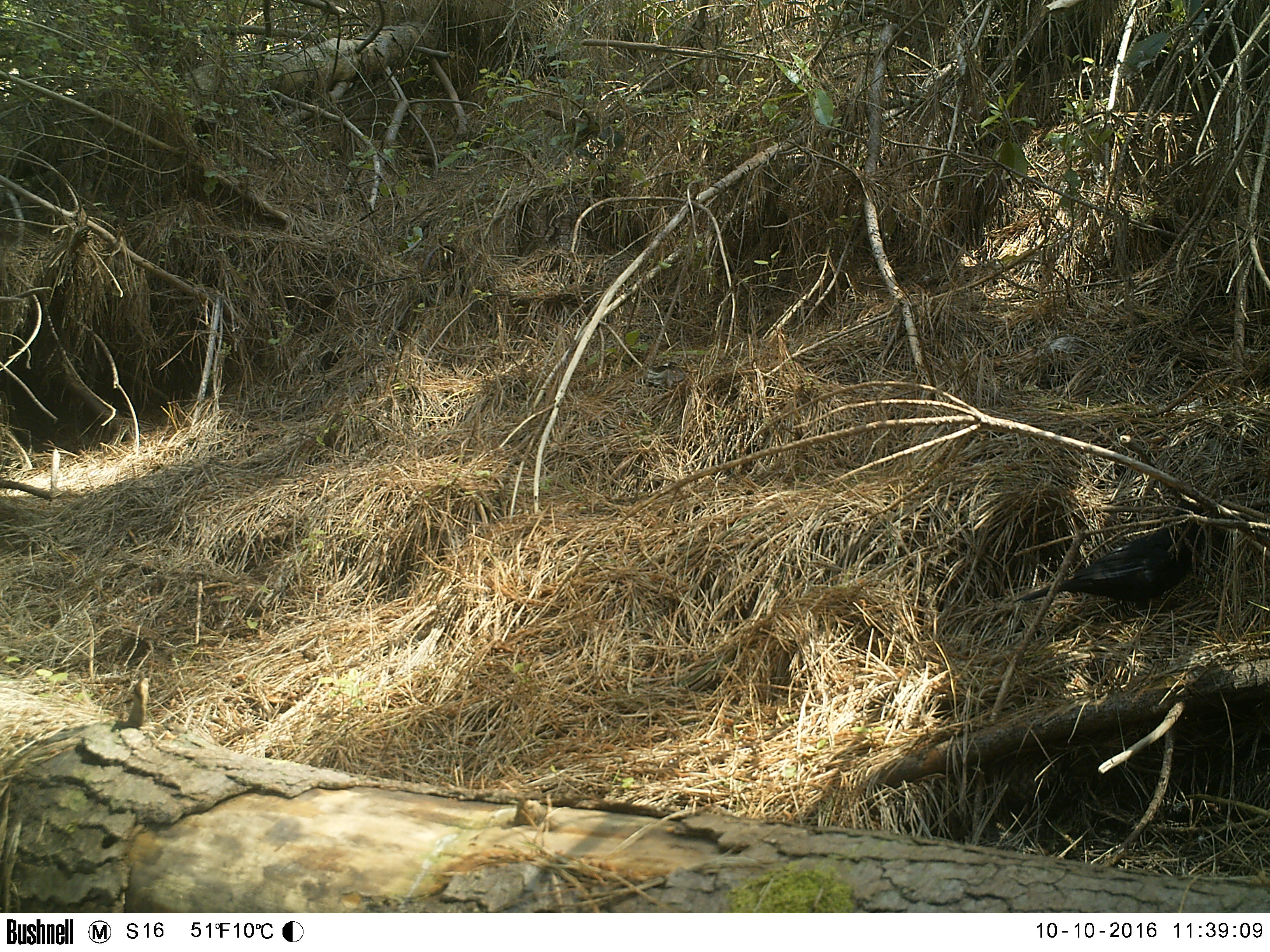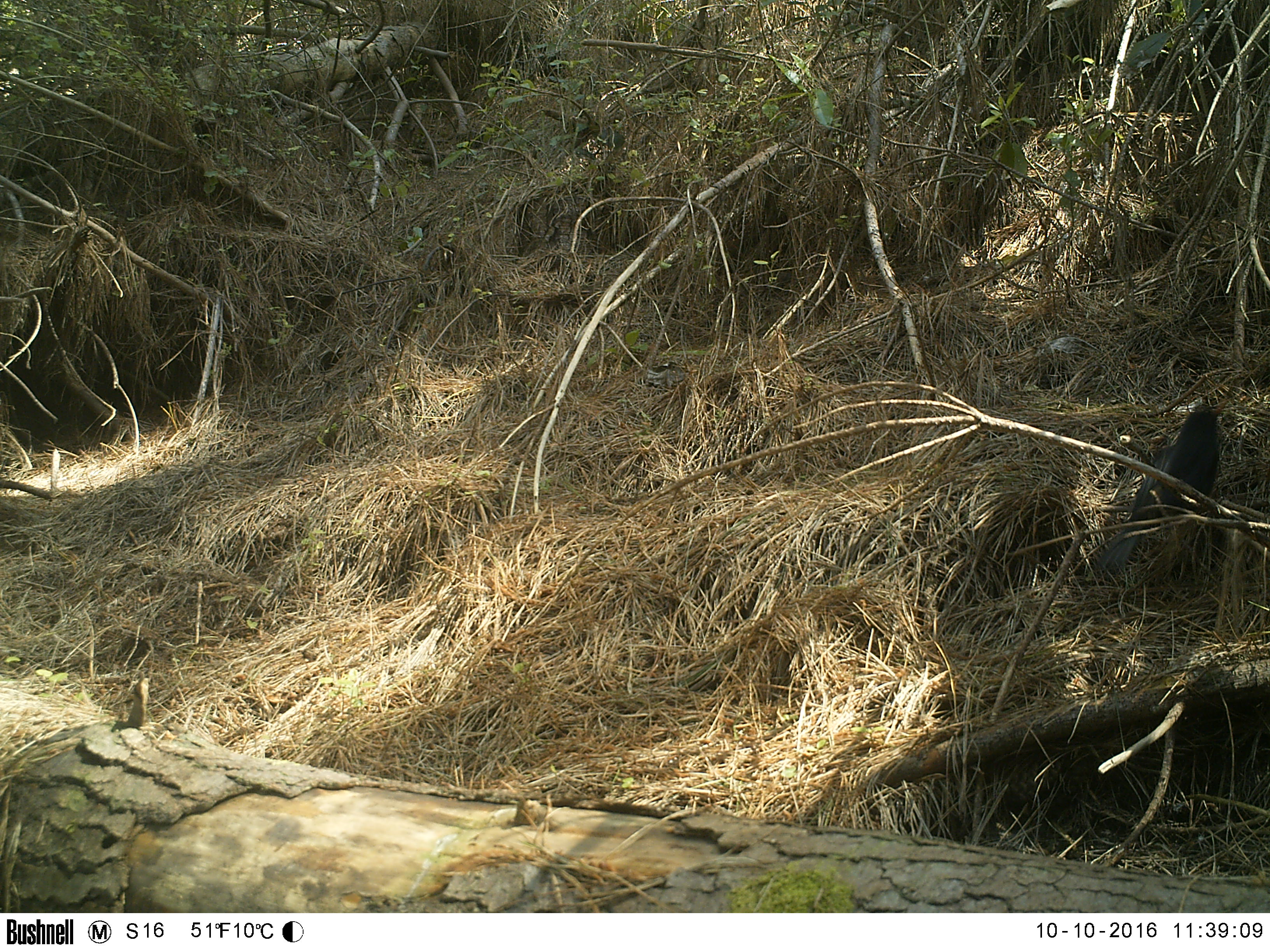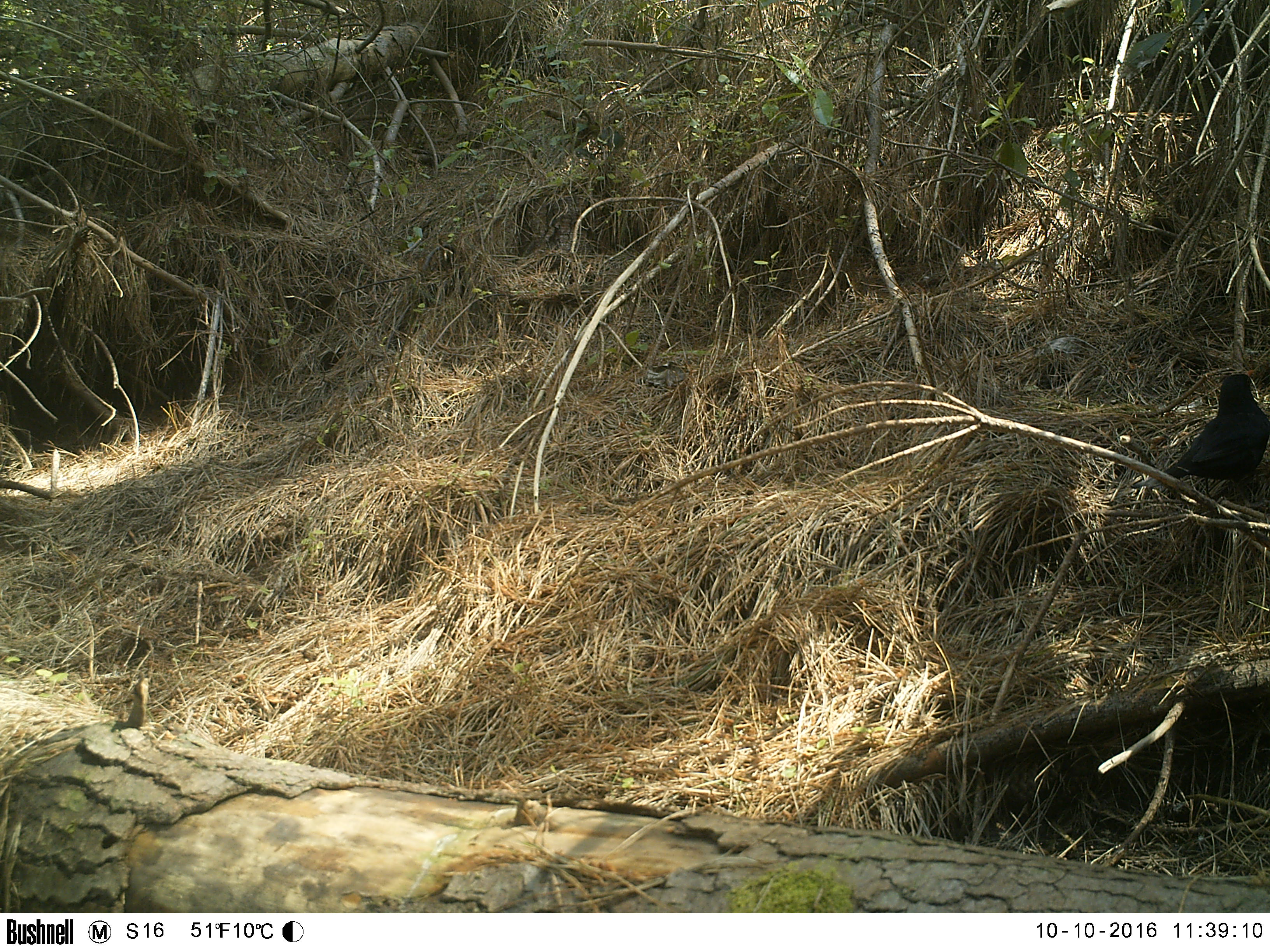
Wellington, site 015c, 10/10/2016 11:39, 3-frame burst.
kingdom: Animalia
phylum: Chordata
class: Aves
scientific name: Aves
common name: bird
Bird (Aves).